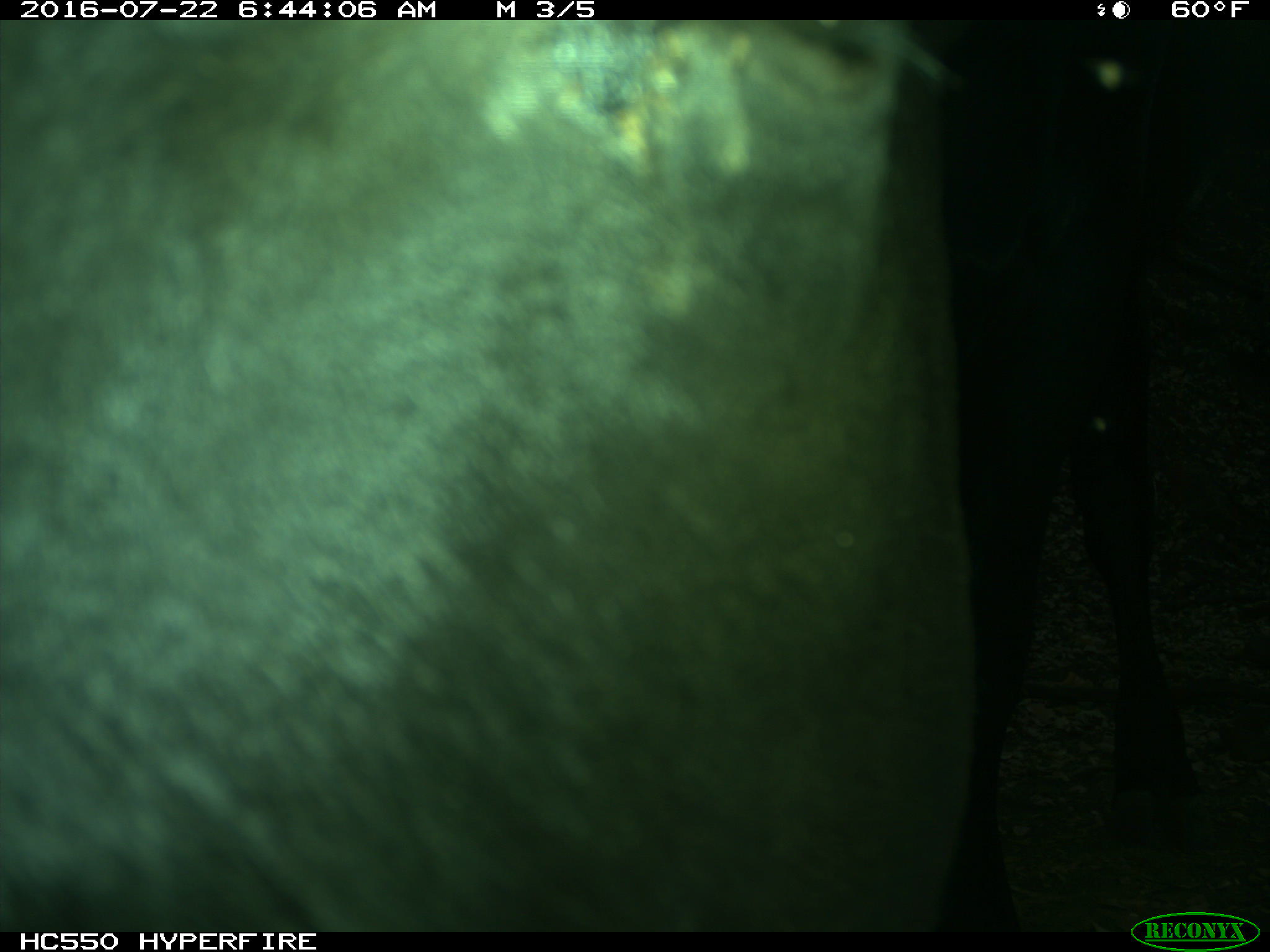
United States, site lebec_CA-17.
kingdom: Animalia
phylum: Chordata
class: Mammalia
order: Artiodactyla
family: Bovidae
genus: Bos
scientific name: Bos taurus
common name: domestic cow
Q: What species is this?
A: Bos taurus (domestic cow).